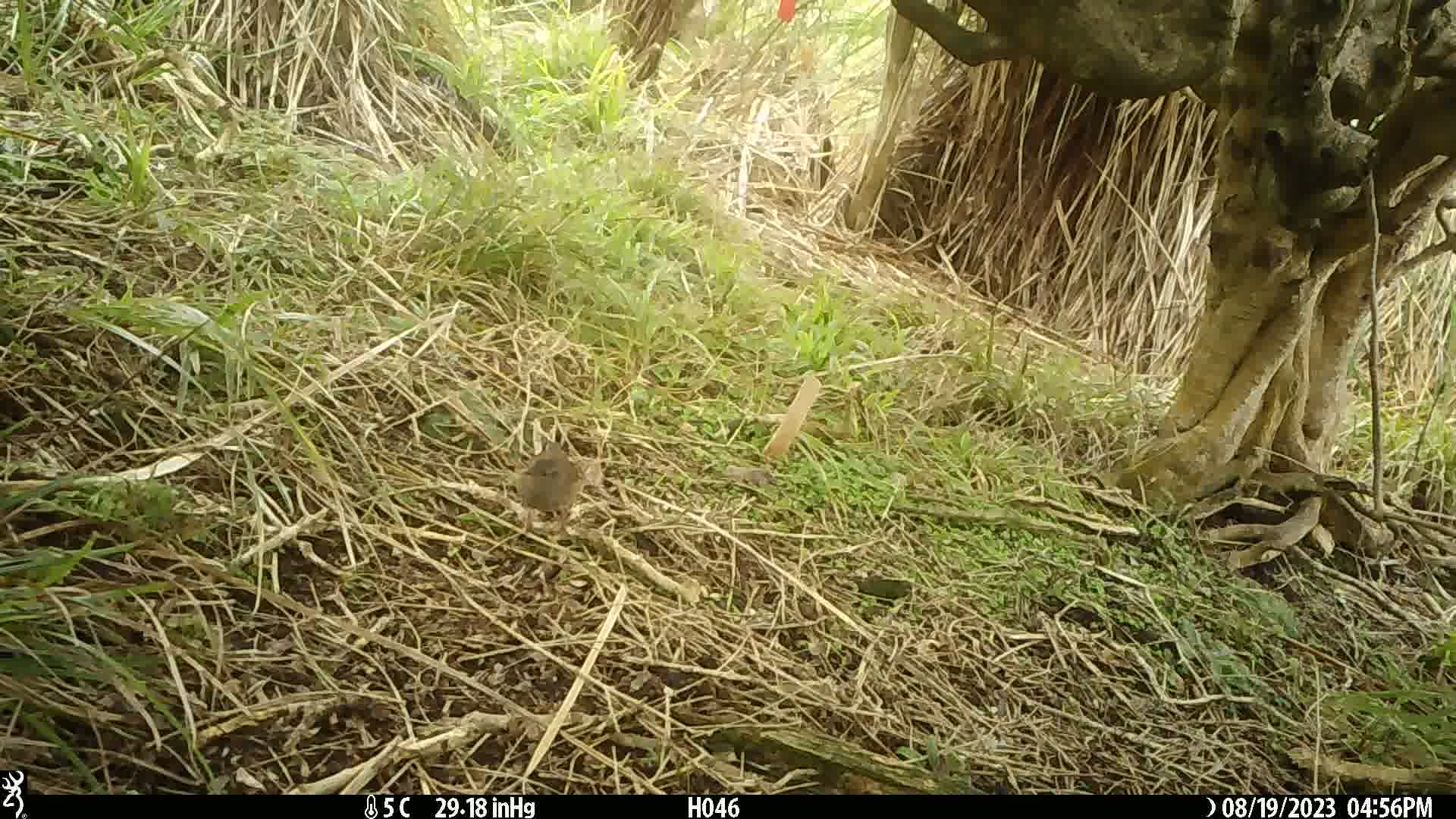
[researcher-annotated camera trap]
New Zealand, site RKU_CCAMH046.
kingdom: Animalia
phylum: Chordata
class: Aves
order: Passeriformes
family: Prunellidae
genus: Prunella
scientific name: Prunella modularis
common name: dunnock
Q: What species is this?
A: Dunnock (Prunella modularis).